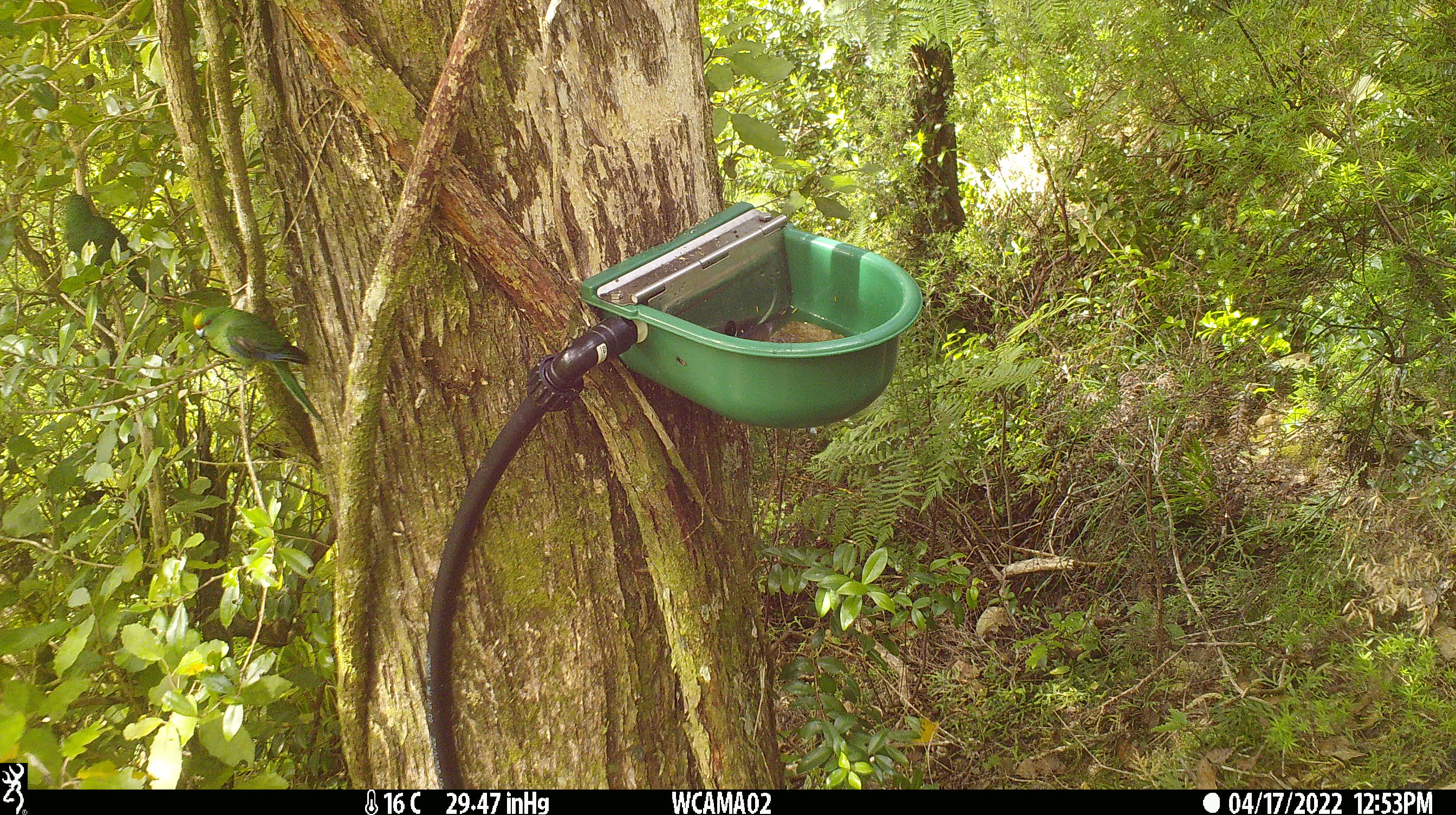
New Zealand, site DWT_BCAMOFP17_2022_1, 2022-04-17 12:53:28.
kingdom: Animalia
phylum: Chordata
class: Aves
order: Psittaciformes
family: Psittaculidae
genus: Cyanoramphus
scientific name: Cyanoramphus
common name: parakeet